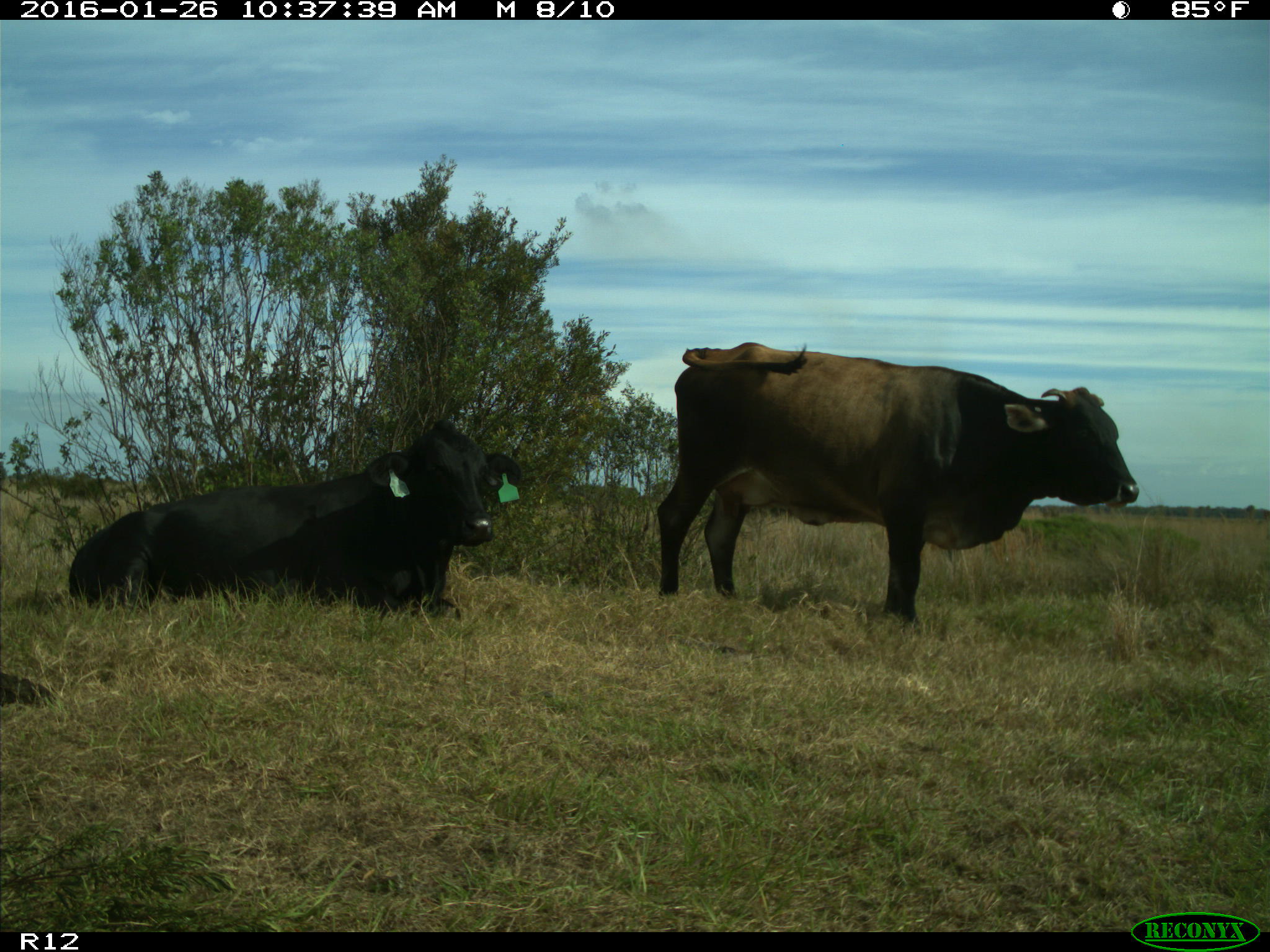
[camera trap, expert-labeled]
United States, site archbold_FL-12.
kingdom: Animalia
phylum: Chordata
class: Mammalia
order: Artiodactyla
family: Bovidae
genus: Bos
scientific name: Bos taurus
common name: domestic cow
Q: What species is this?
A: Bos taurus (domestic cow).